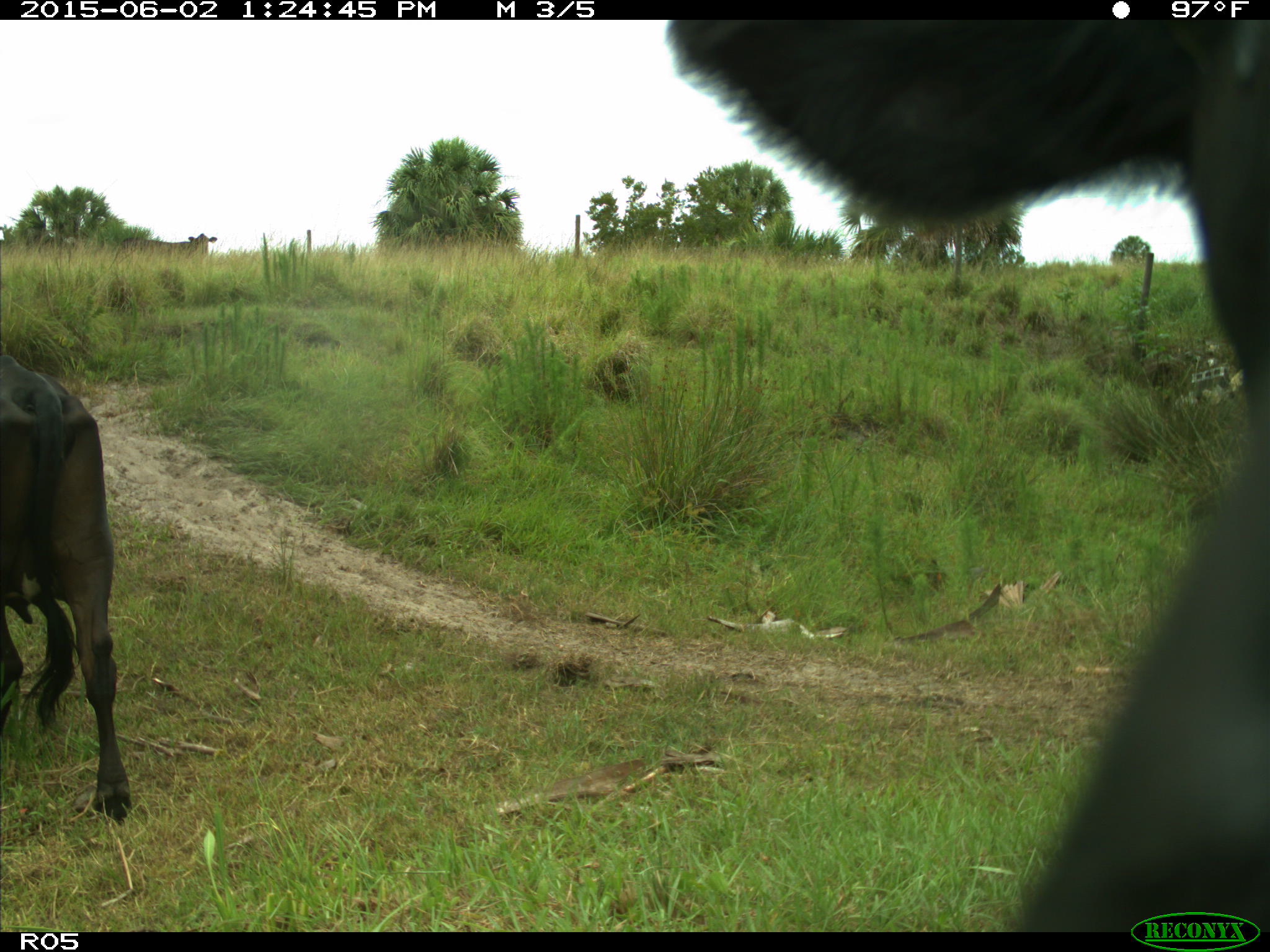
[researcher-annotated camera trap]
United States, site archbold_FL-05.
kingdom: Animalia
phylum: Chordata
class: Mammalia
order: Artiodactyla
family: Bovidae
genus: Bos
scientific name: Bos taurus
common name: domestic cow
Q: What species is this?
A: Bos taurus (domestic cow).